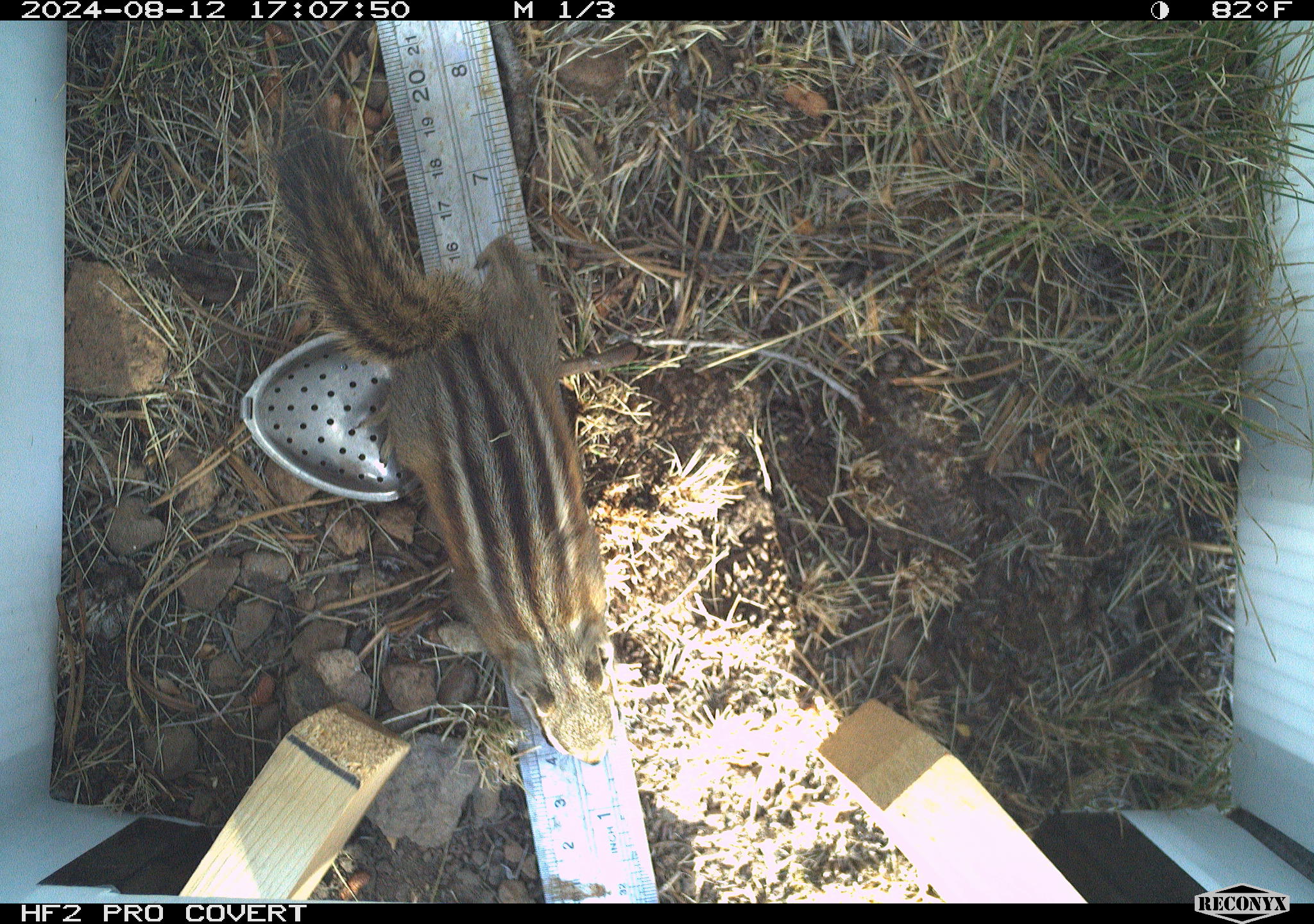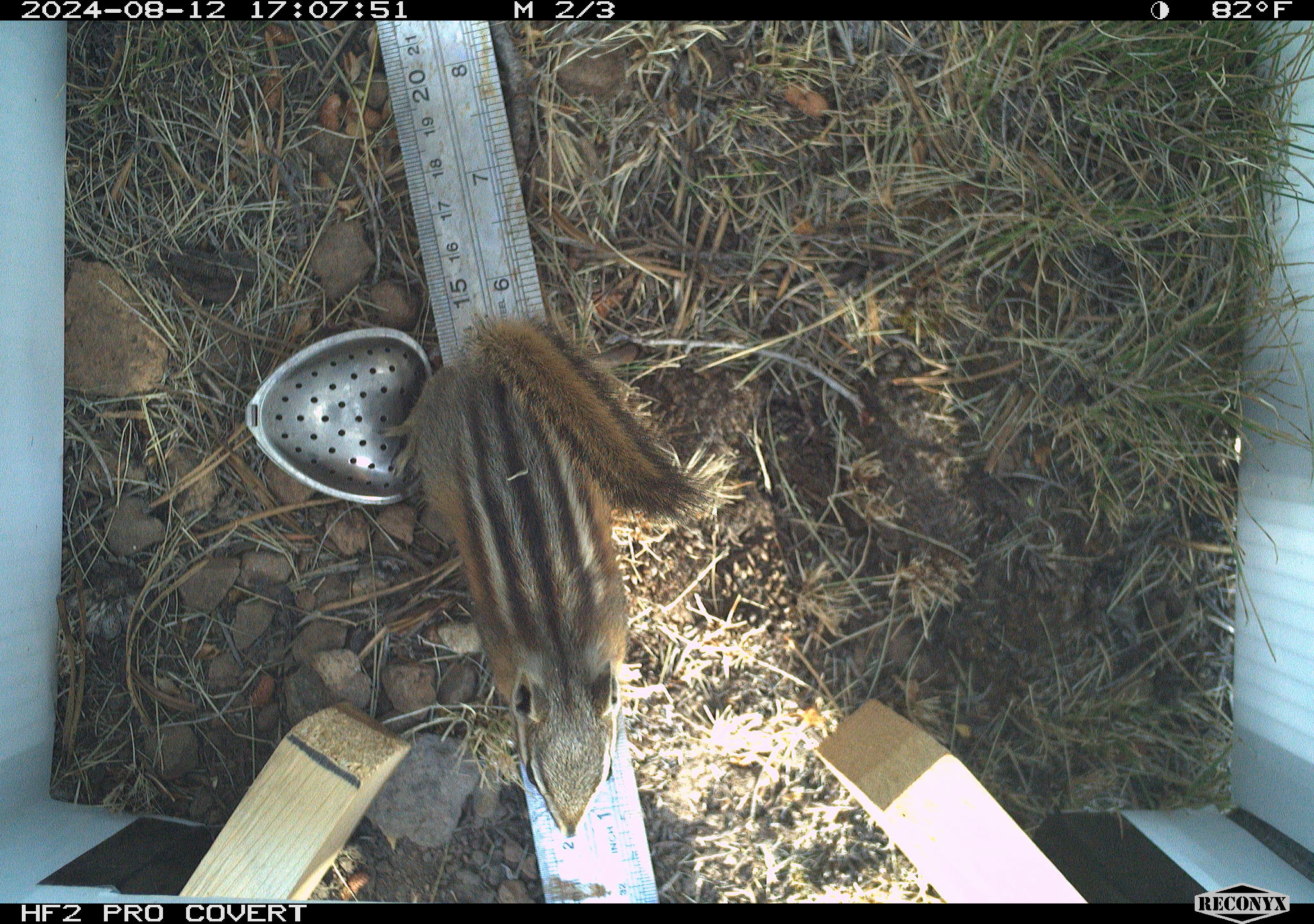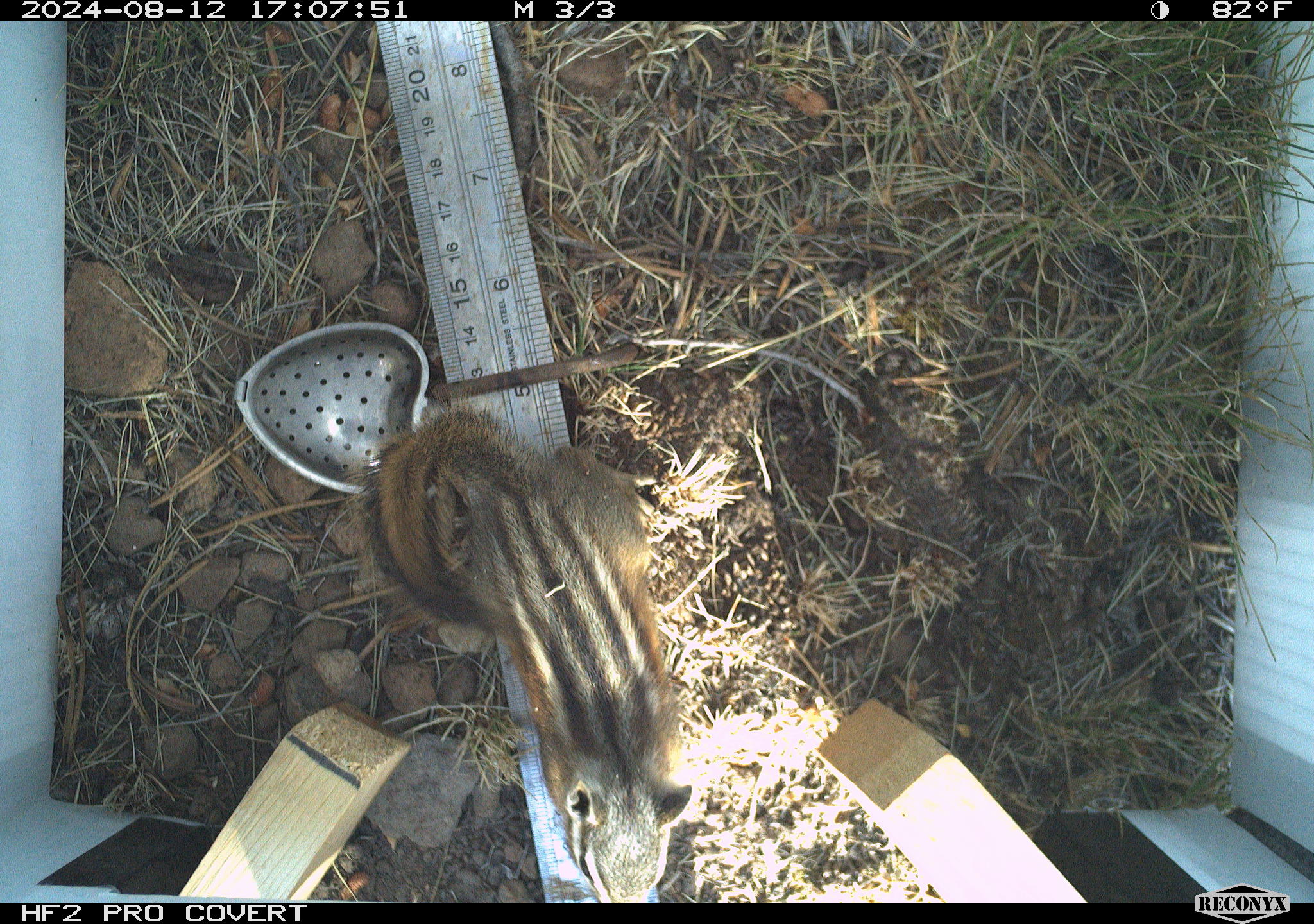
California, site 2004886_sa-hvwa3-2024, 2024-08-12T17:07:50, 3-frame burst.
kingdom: Animalia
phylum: Chordata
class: Mammalia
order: Rodentia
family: Sciuridae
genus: Neotamias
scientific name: Neotamias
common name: western chipmunks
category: neotamias species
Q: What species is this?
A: Neotamias species (western chipmunks) (Neotamias).